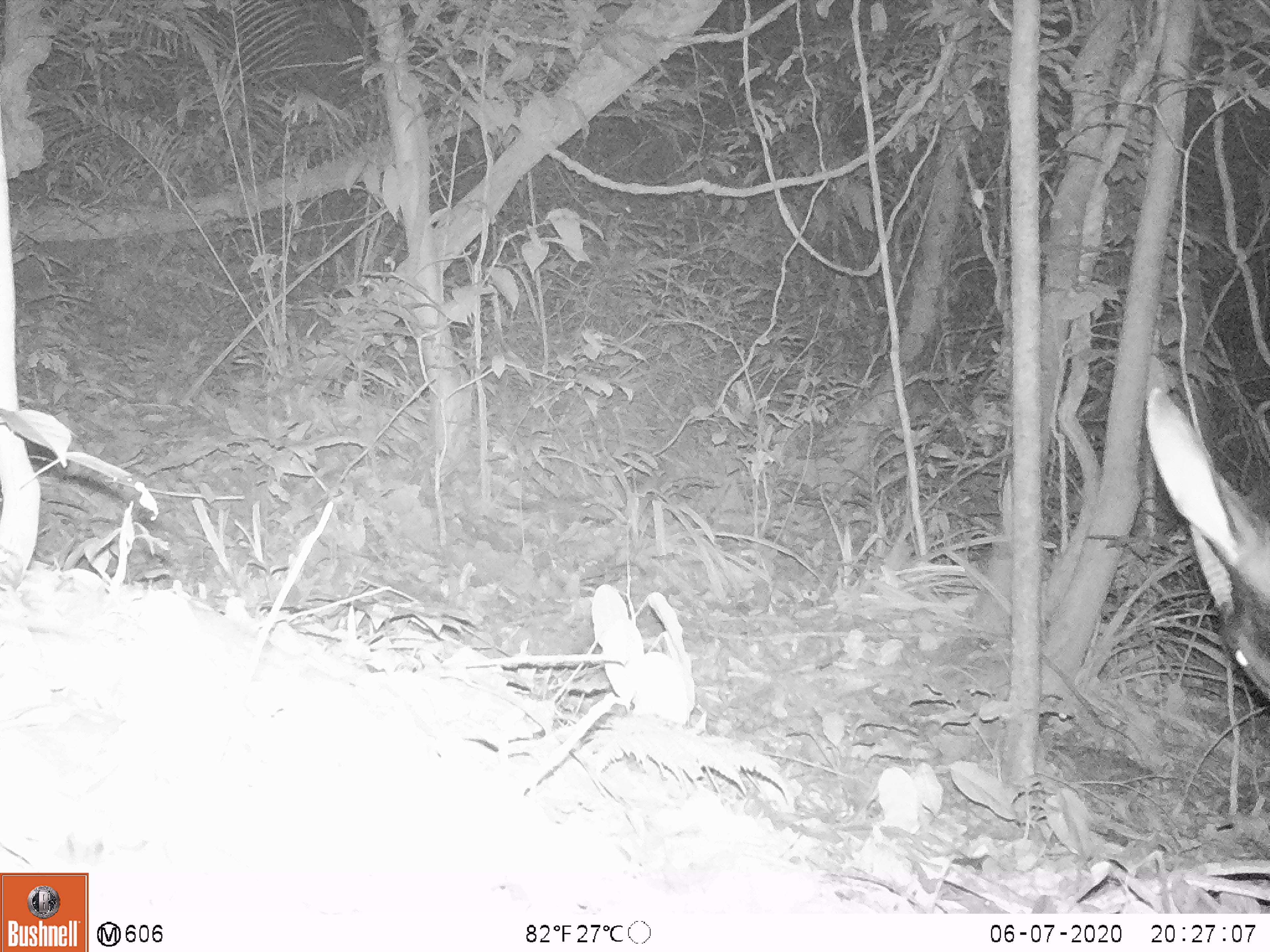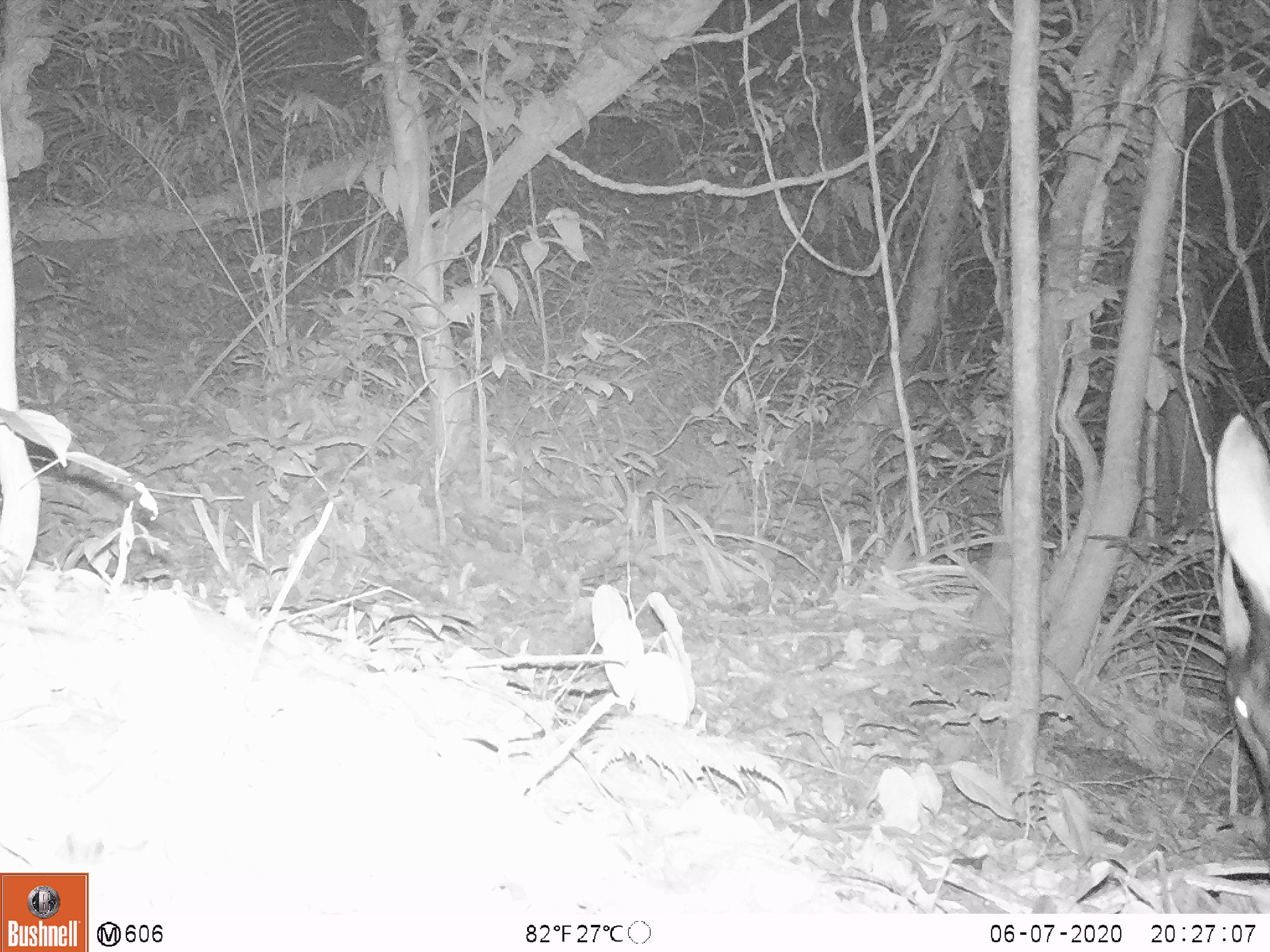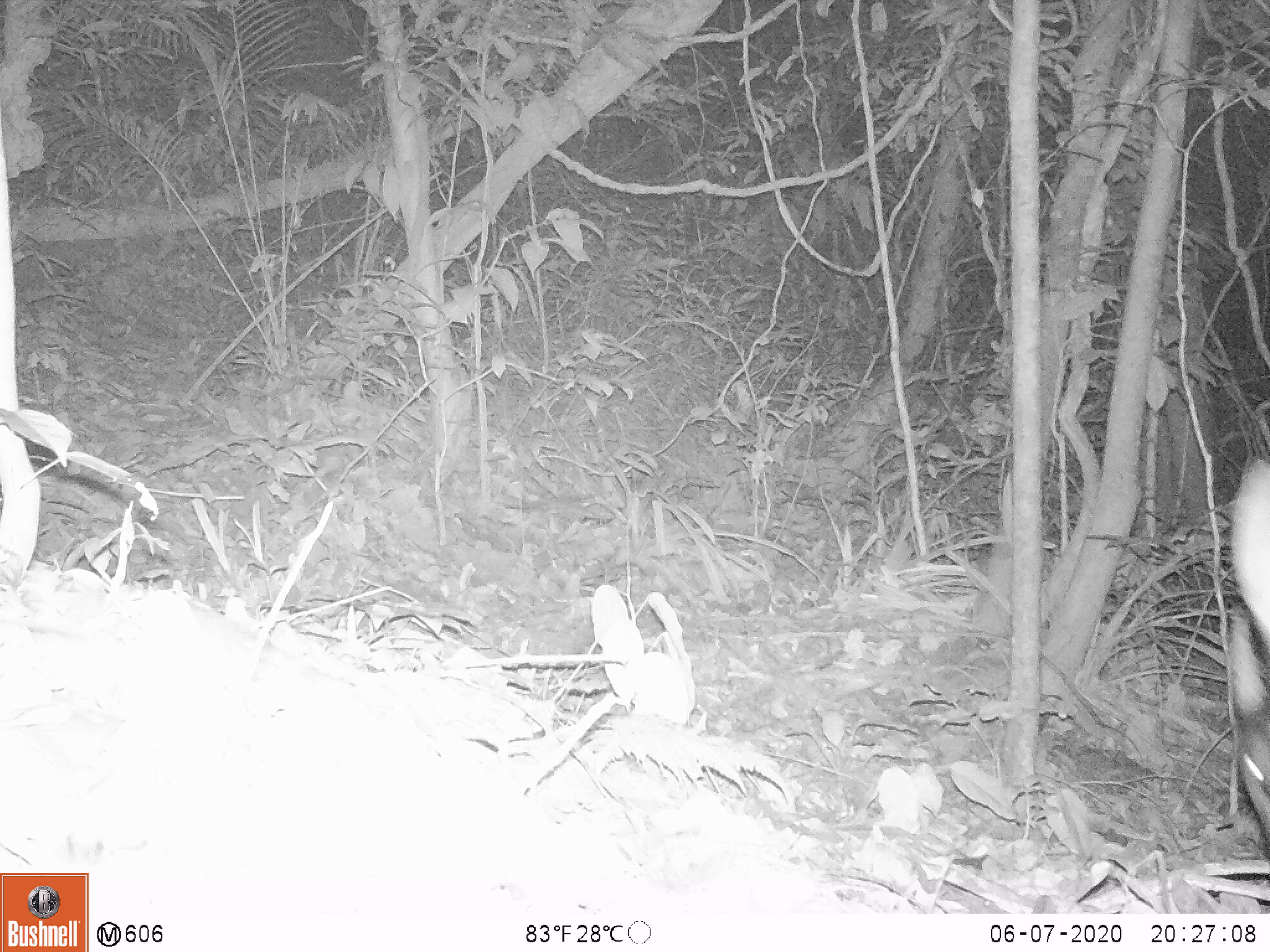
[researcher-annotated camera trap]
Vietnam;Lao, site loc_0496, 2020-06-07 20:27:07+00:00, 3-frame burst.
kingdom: Animalia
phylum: Chordata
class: Mammalia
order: Artiodactyla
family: Bovidae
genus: Capricornis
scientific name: Capricornis sumatraensis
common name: chinese serow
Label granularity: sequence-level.